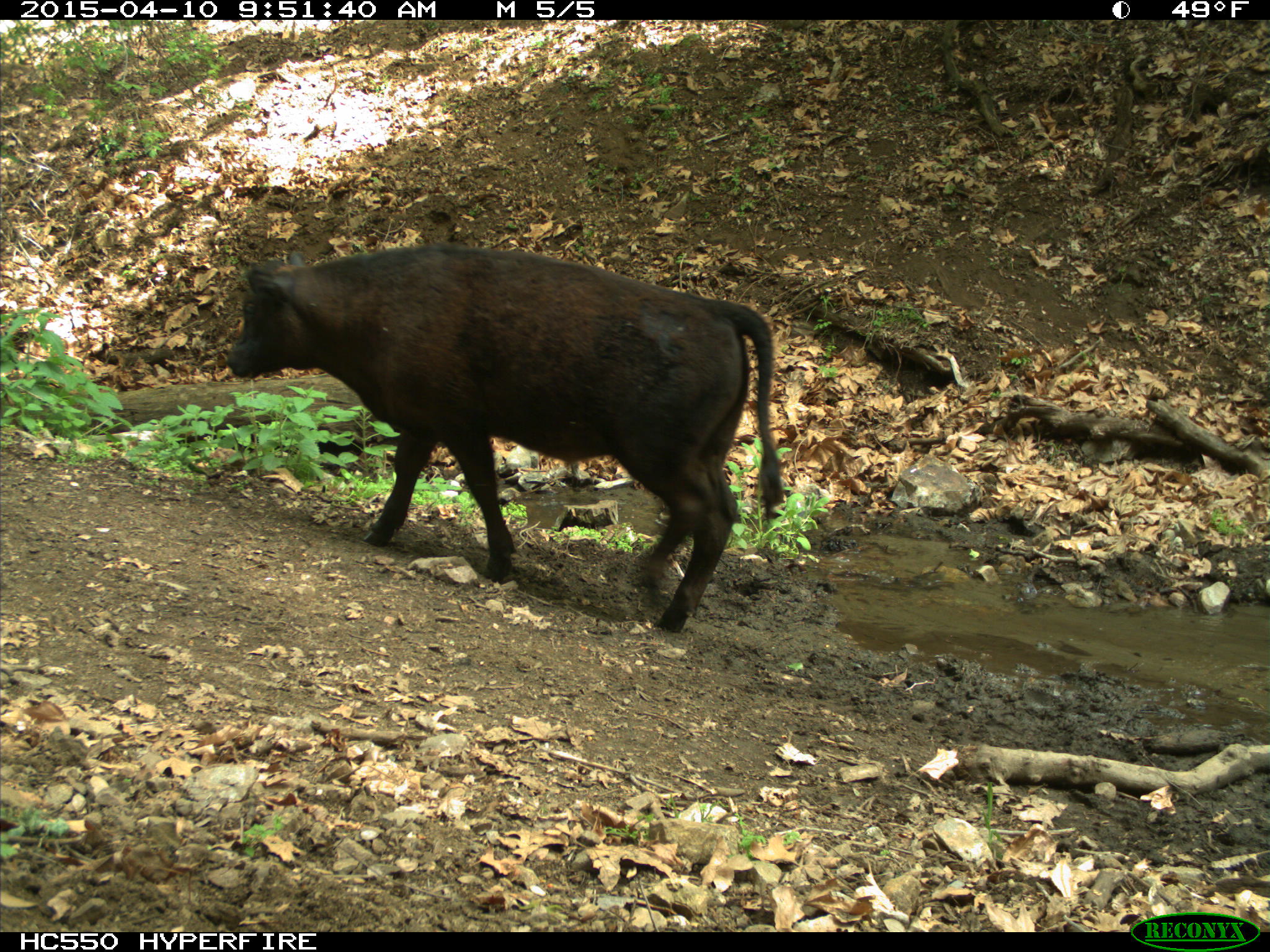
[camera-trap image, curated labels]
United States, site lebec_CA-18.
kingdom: Animalia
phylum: Chordata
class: Mammalia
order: Artiodactyla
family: Bovidae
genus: Bos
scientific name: Bos taurus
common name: domestic cow